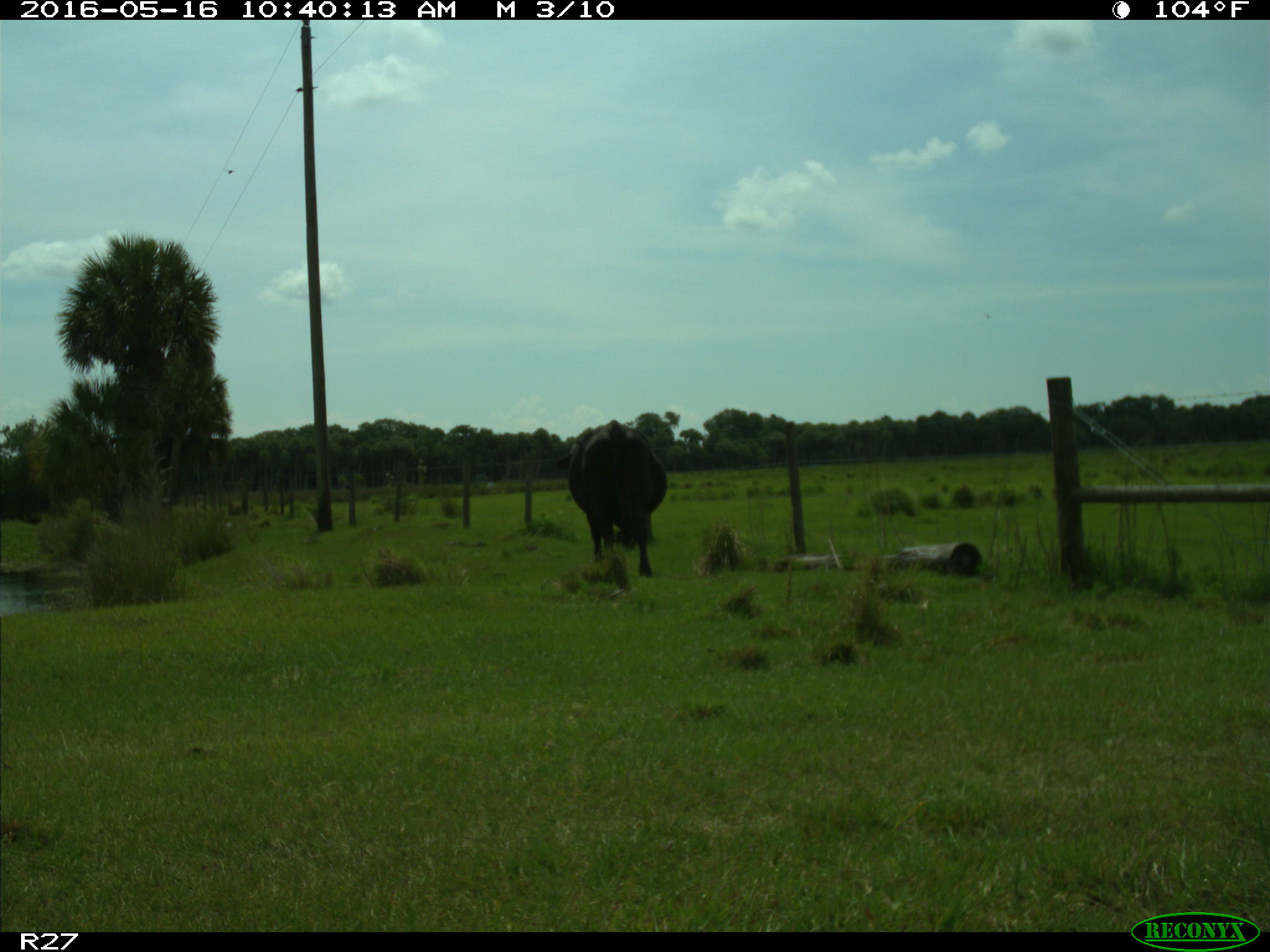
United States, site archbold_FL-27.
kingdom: Animalia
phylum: Chordata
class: Mammalia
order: Artiodactyla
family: Bovidae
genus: Bos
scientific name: Bos taurus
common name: domestic cow